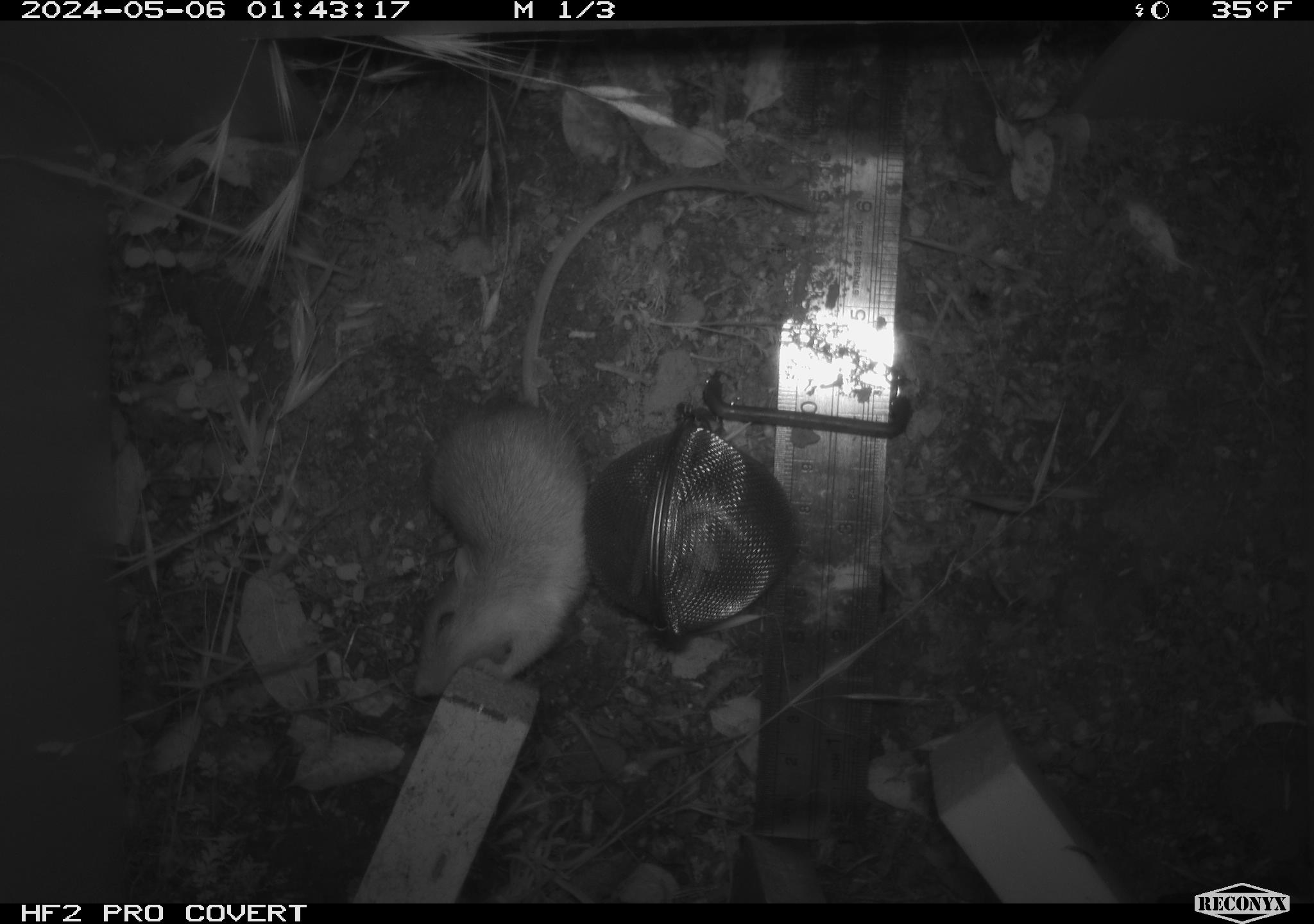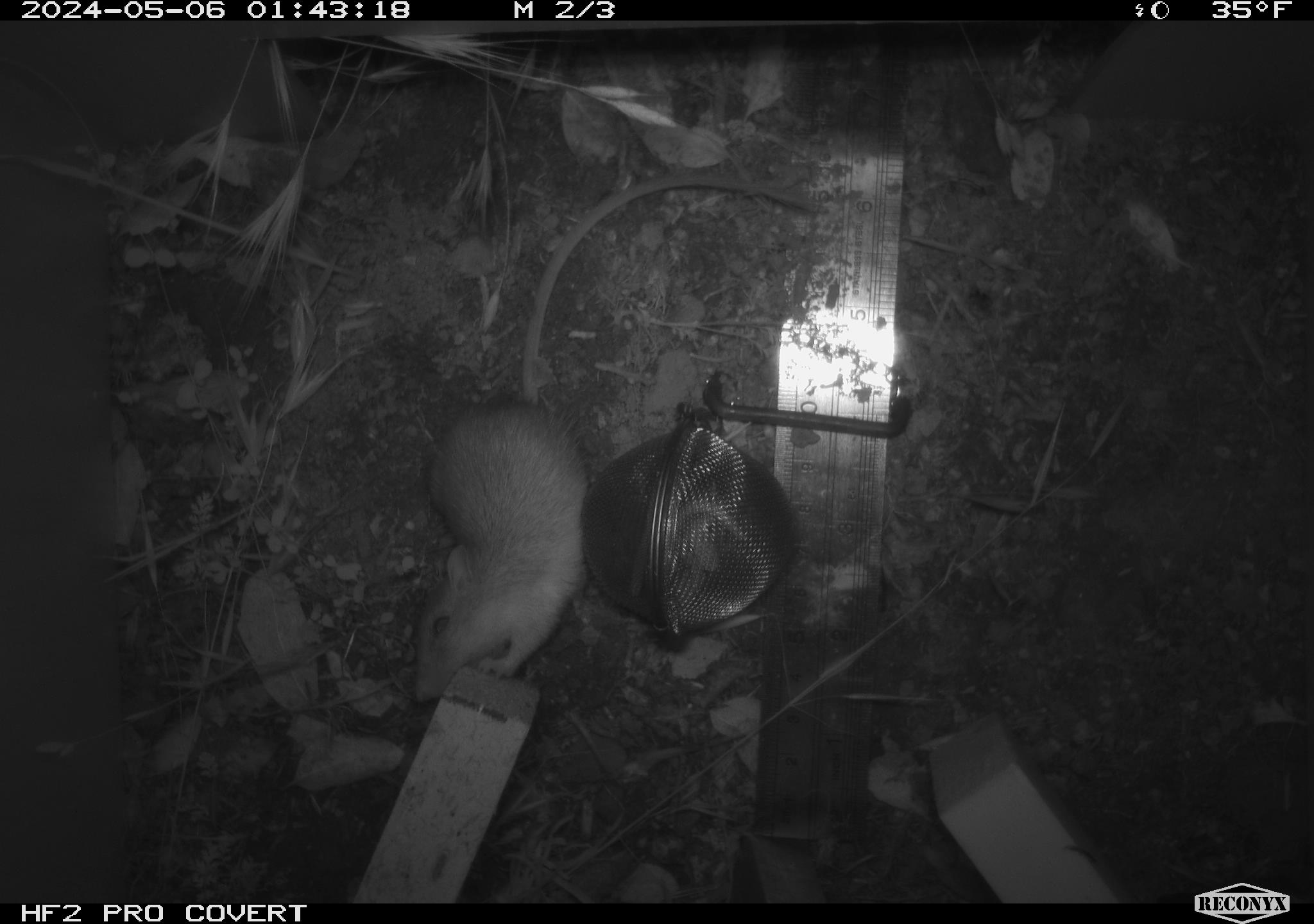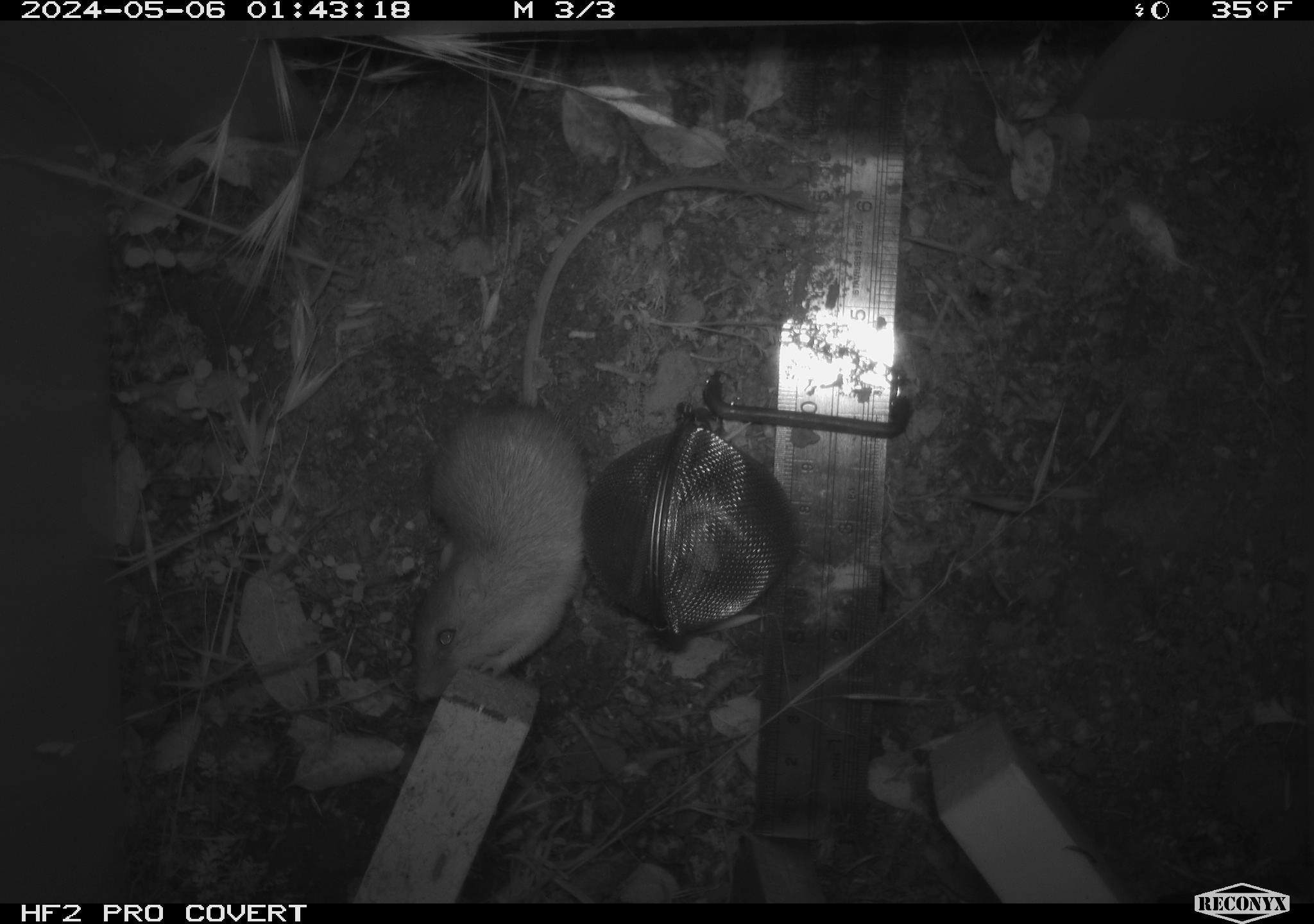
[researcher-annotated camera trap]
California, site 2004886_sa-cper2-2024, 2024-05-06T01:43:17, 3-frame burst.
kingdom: Animalia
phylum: Chordata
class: Mammalia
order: Rodentia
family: Heteromyidae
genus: Dipodomys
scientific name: Dipodomys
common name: kangaroo rats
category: dipodomys species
Dipodomys species (kangaroo rats) (Dipodomys).